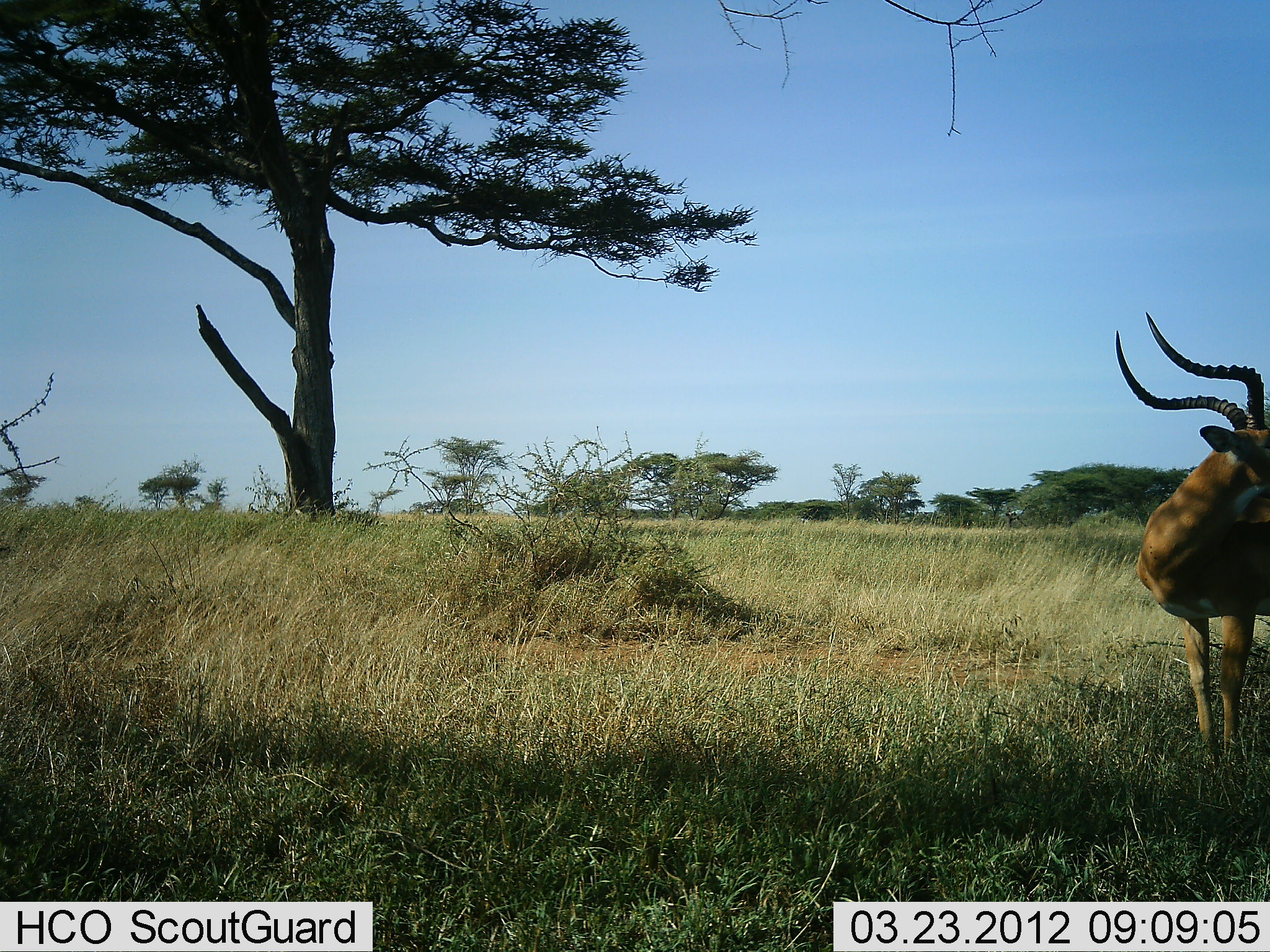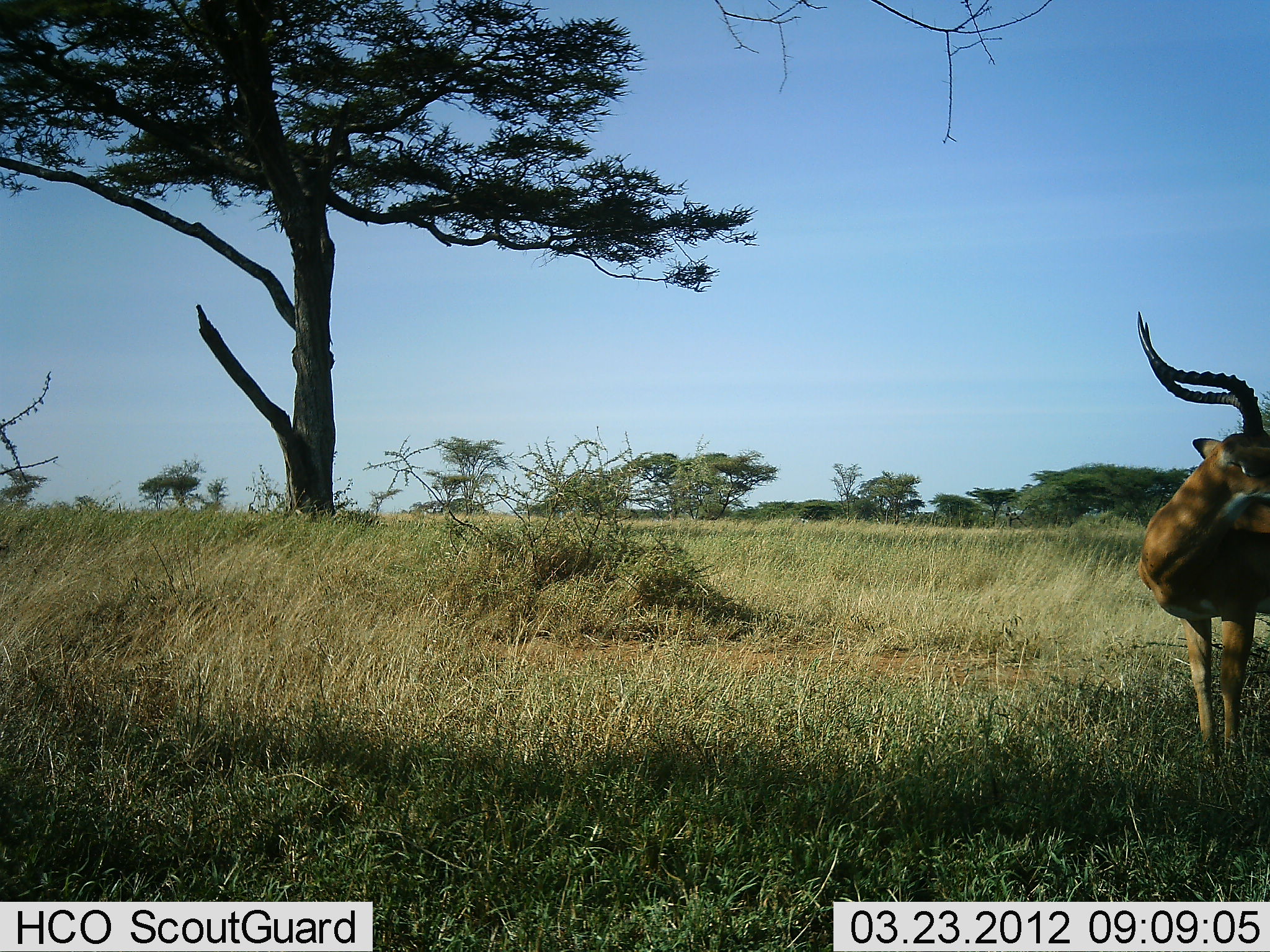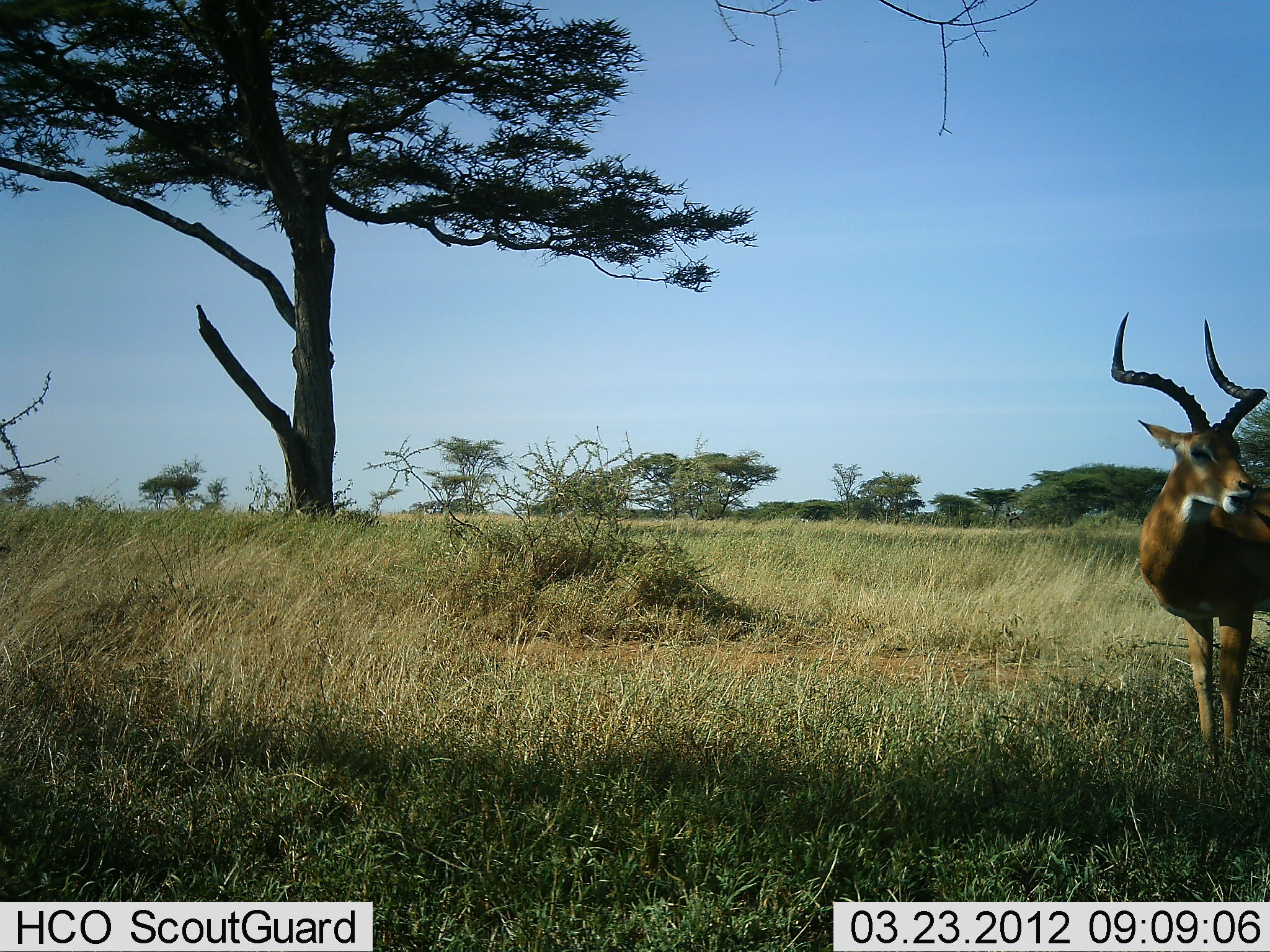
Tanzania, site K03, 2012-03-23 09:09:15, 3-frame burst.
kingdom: Animalia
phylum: Chordata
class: Mammalia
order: Artiodactyla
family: Bovidae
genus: Aepyceros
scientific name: Aepyceros melampus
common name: impala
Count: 1.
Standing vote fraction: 96%.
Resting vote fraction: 0%.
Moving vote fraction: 8%.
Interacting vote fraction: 0%.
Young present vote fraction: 0%.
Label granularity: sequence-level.